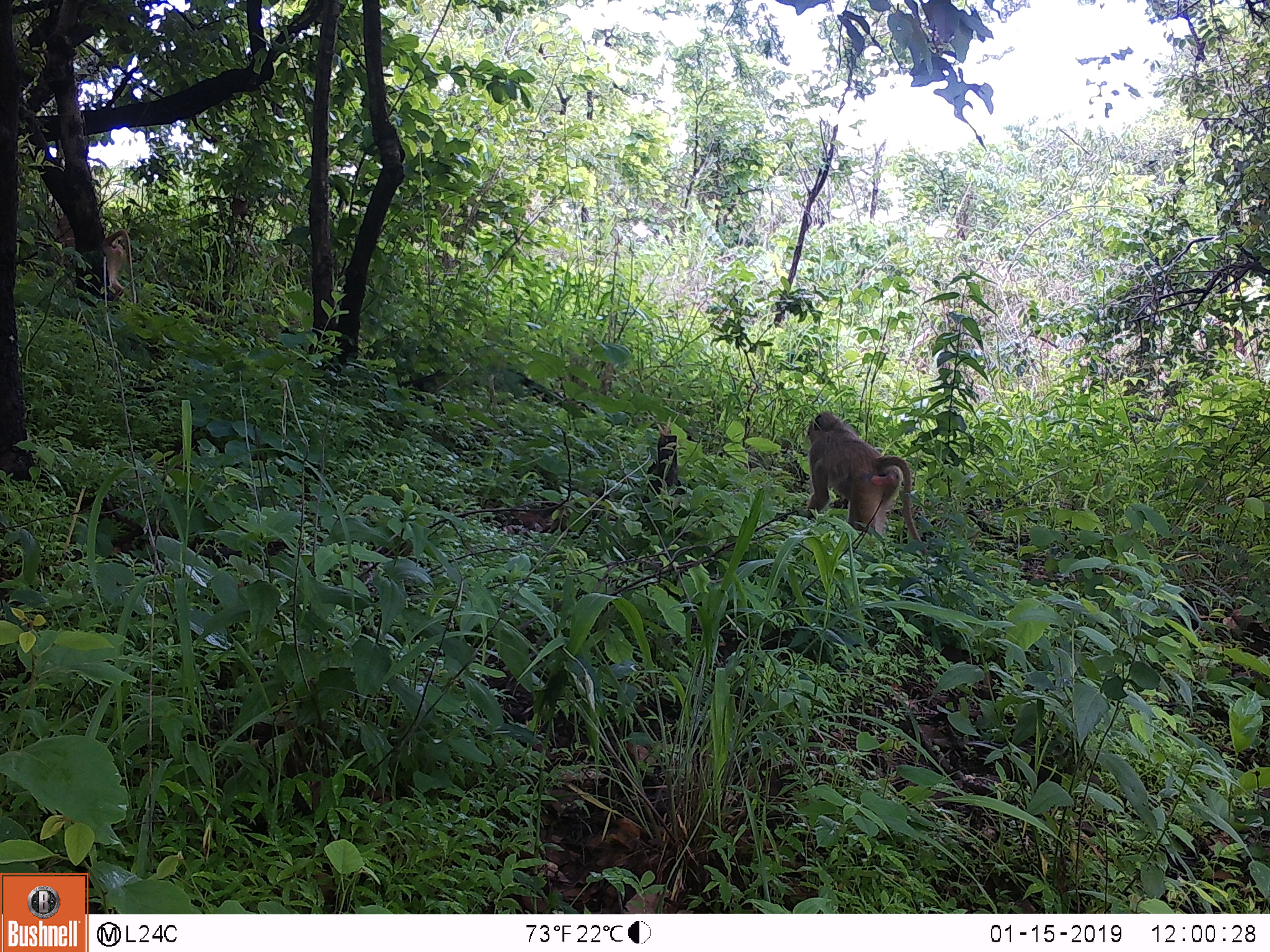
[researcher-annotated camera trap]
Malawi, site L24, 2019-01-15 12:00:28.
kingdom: Animalia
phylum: Chordata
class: Mammalia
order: Primates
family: Cercopithecidae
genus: Papio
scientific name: Papio cynocephalus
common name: yellow baboon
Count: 1.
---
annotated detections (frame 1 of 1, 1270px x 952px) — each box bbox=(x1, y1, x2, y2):
yellow baboon: bbox=(792, 406, 939, 570)